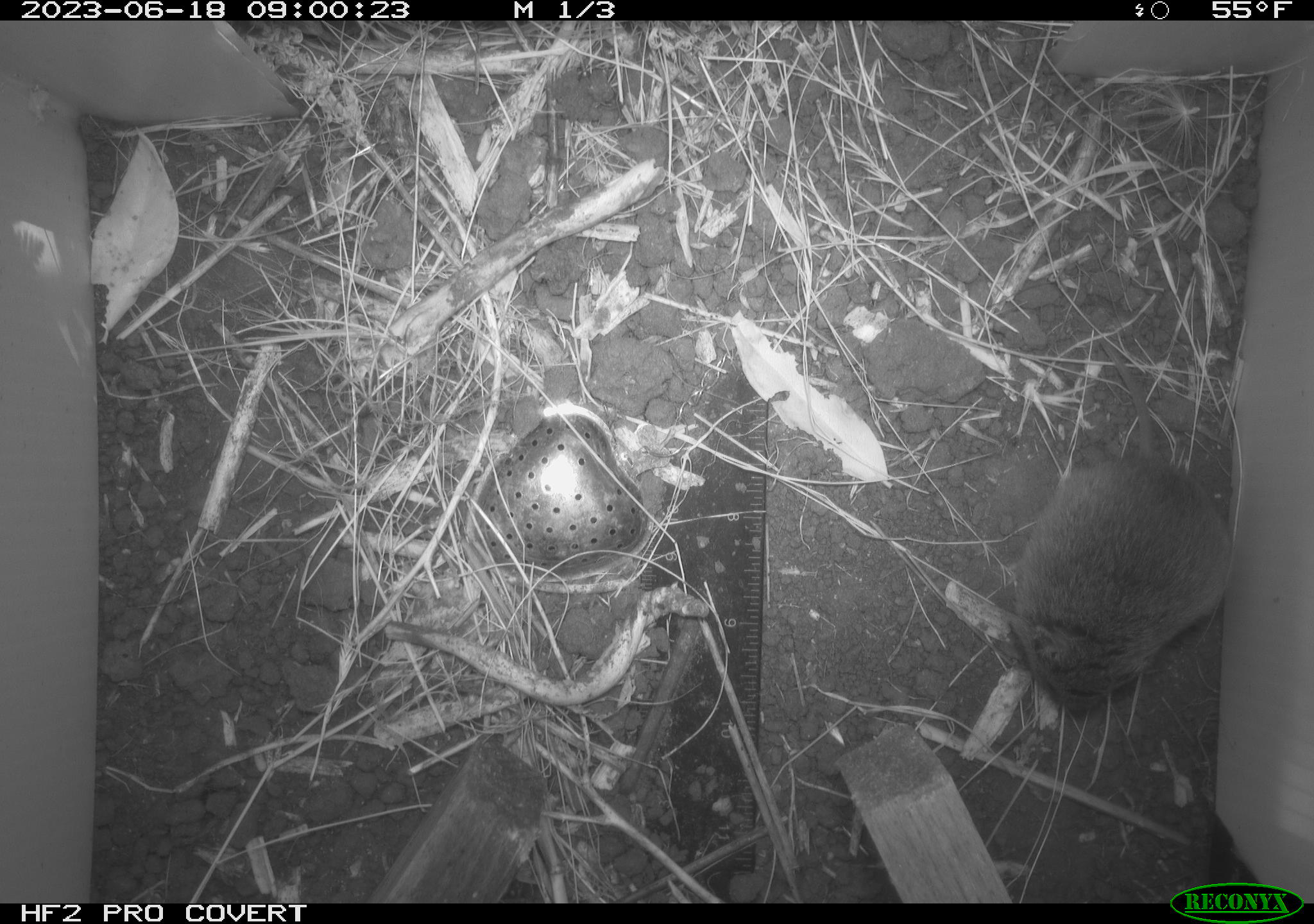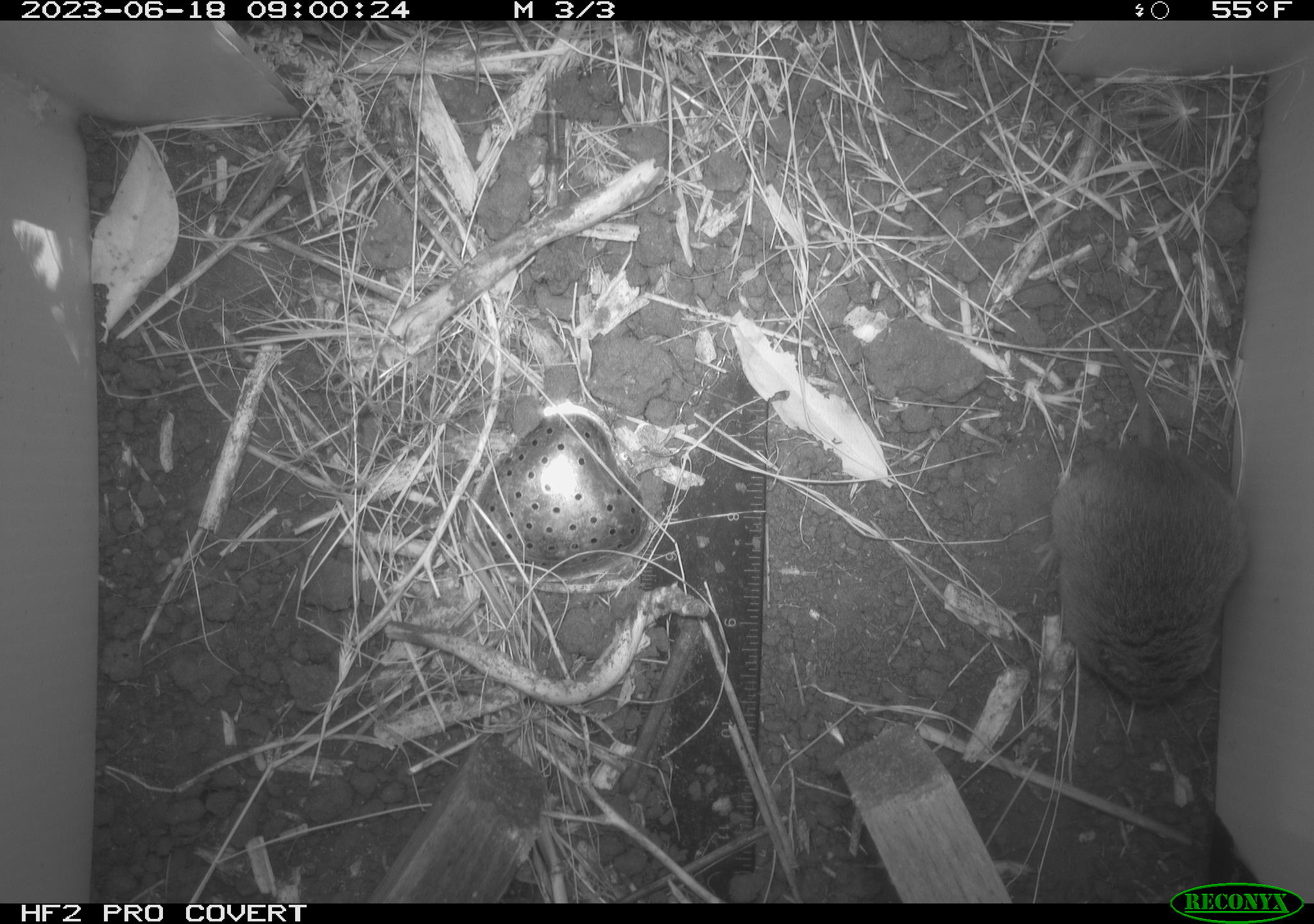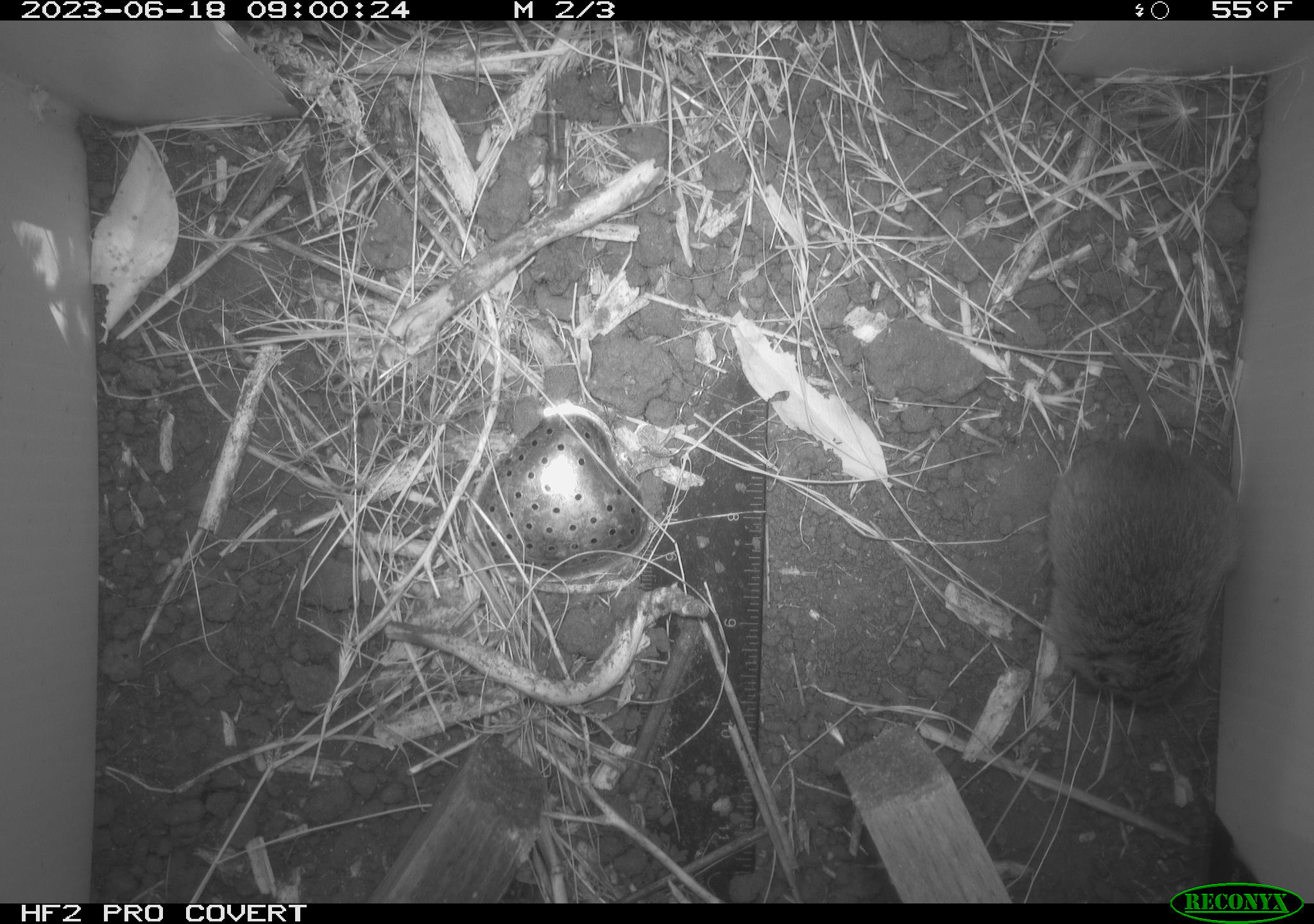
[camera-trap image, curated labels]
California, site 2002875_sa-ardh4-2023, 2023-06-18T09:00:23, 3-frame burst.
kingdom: Animalia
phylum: Chordata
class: Mammalia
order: Rodentia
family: Cricetidae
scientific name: Arvicolinae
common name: voles, lemmings, and muskrats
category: arvicolinae subfamily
Arvicolinae subfamily (voles, lemmings, and muskrats) (Arvicolinae).